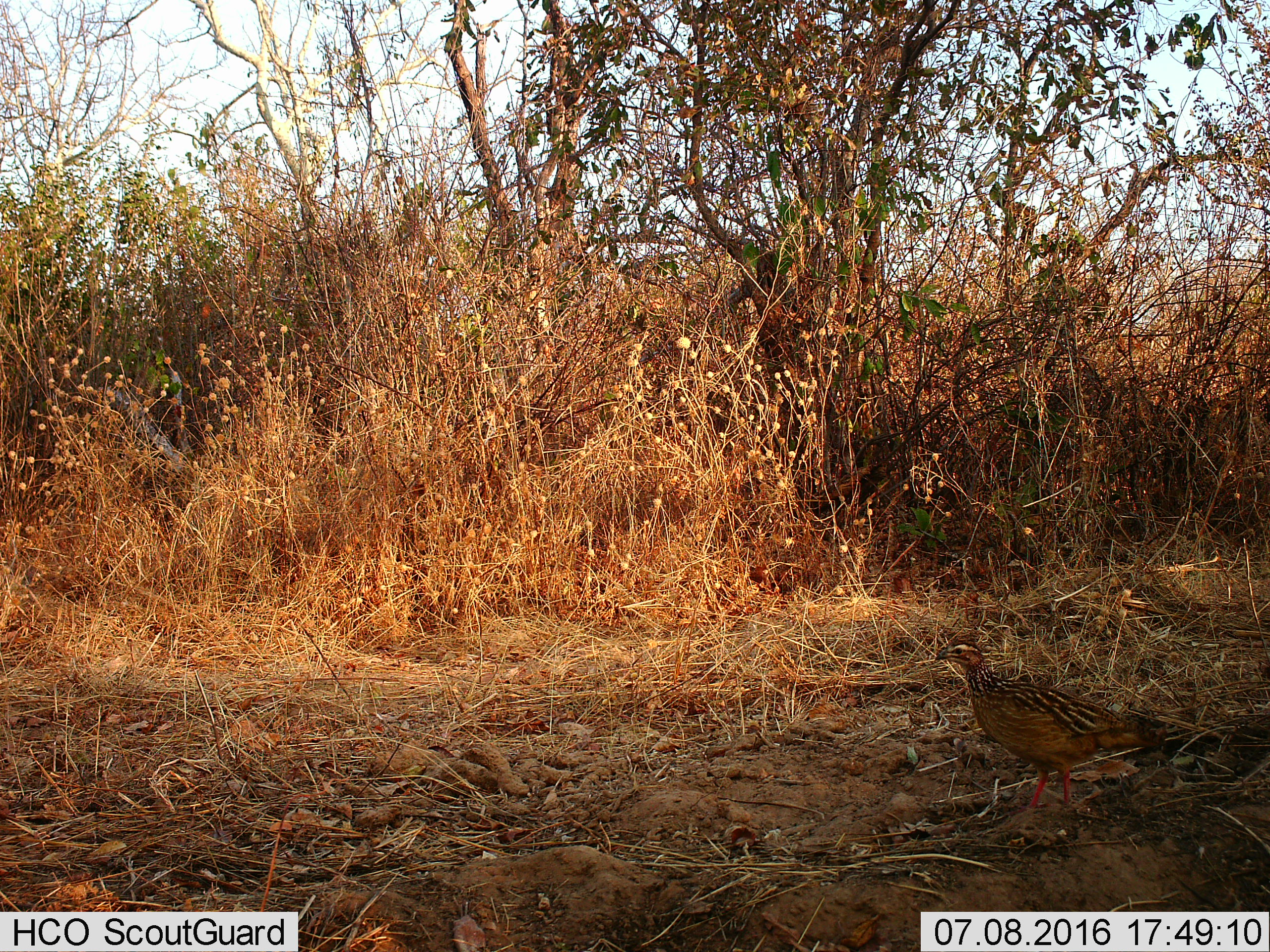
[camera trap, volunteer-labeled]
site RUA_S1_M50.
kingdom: Animalia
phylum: Chordata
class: Aves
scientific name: Aves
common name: bird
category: birdother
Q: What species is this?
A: Birdother (bird) (Aves).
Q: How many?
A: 1.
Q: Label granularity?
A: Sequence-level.